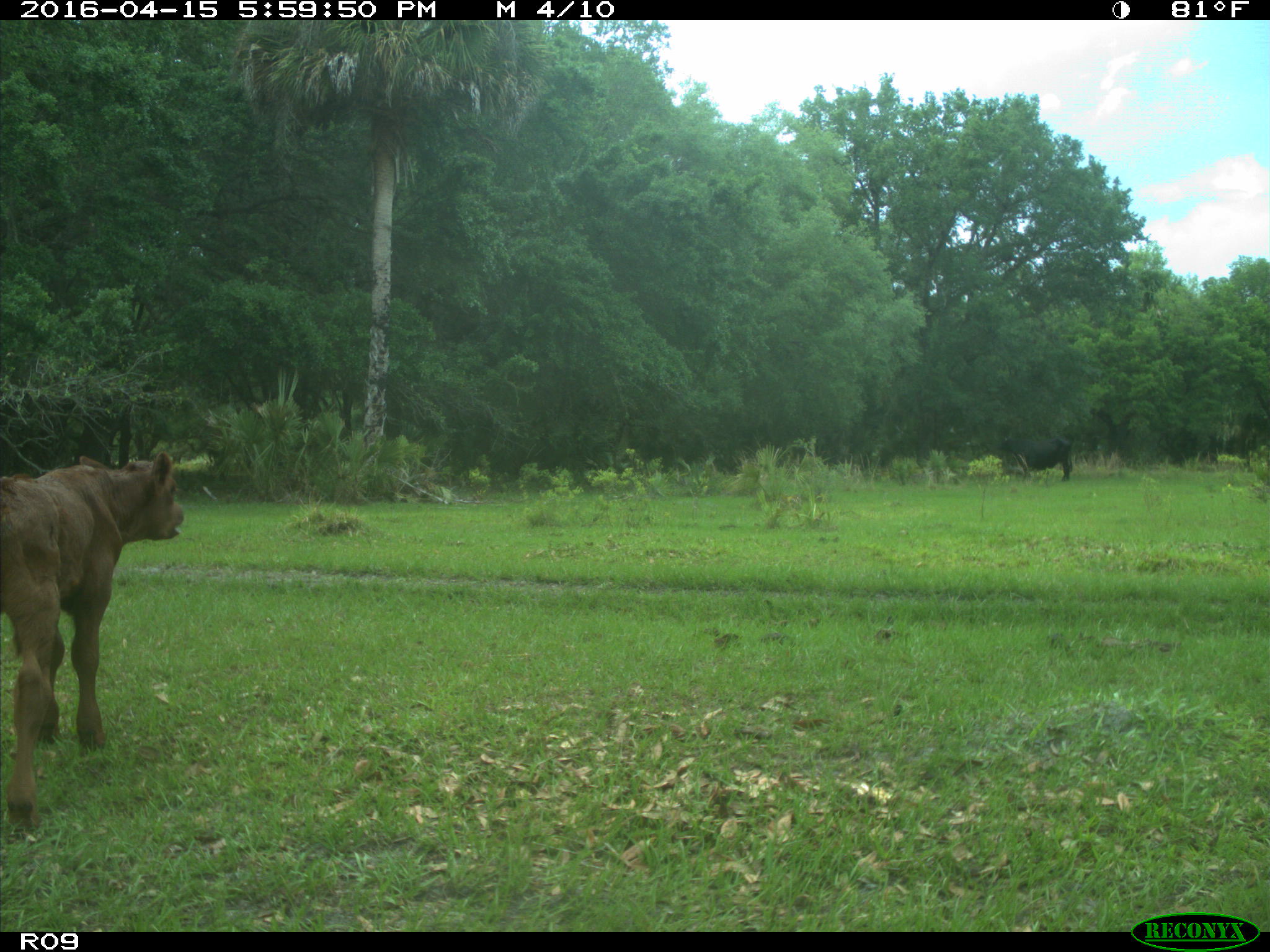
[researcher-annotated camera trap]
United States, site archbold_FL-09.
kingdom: Animalia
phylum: Chordata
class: Mammalia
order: Artiodactyla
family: Bovidae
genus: Bos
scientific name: Bos taurus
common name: domestic cow